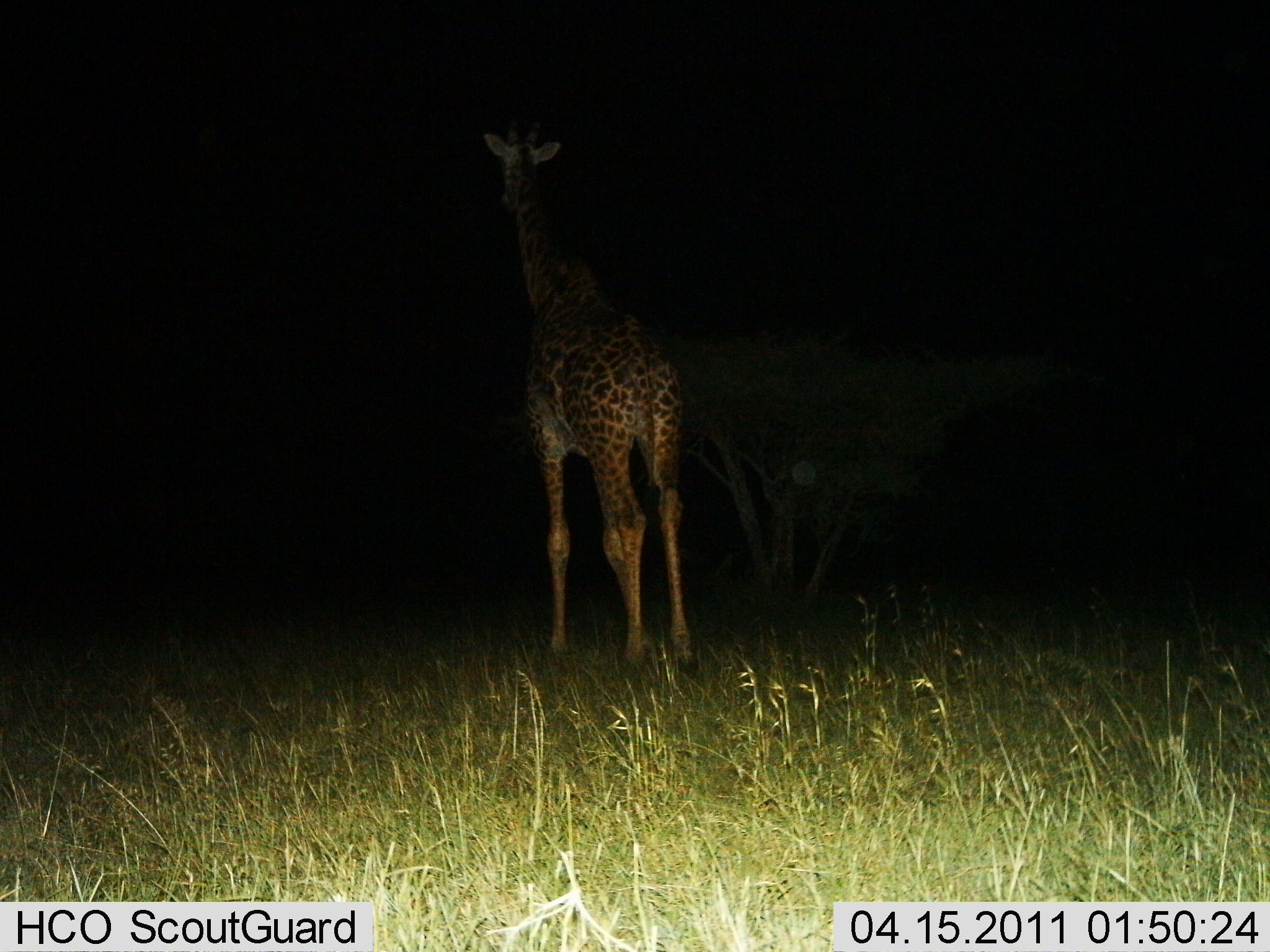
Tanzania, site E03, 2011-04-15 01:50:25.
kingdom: Animalia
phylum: Chordata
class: Mammalia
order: Artiodactyla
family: Giraffidae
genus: Giraffa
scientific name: Giraffa camelopardalis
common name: giraffe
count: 1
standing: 100%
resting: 0%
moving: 0%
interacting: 0%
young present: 0%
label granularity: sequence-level